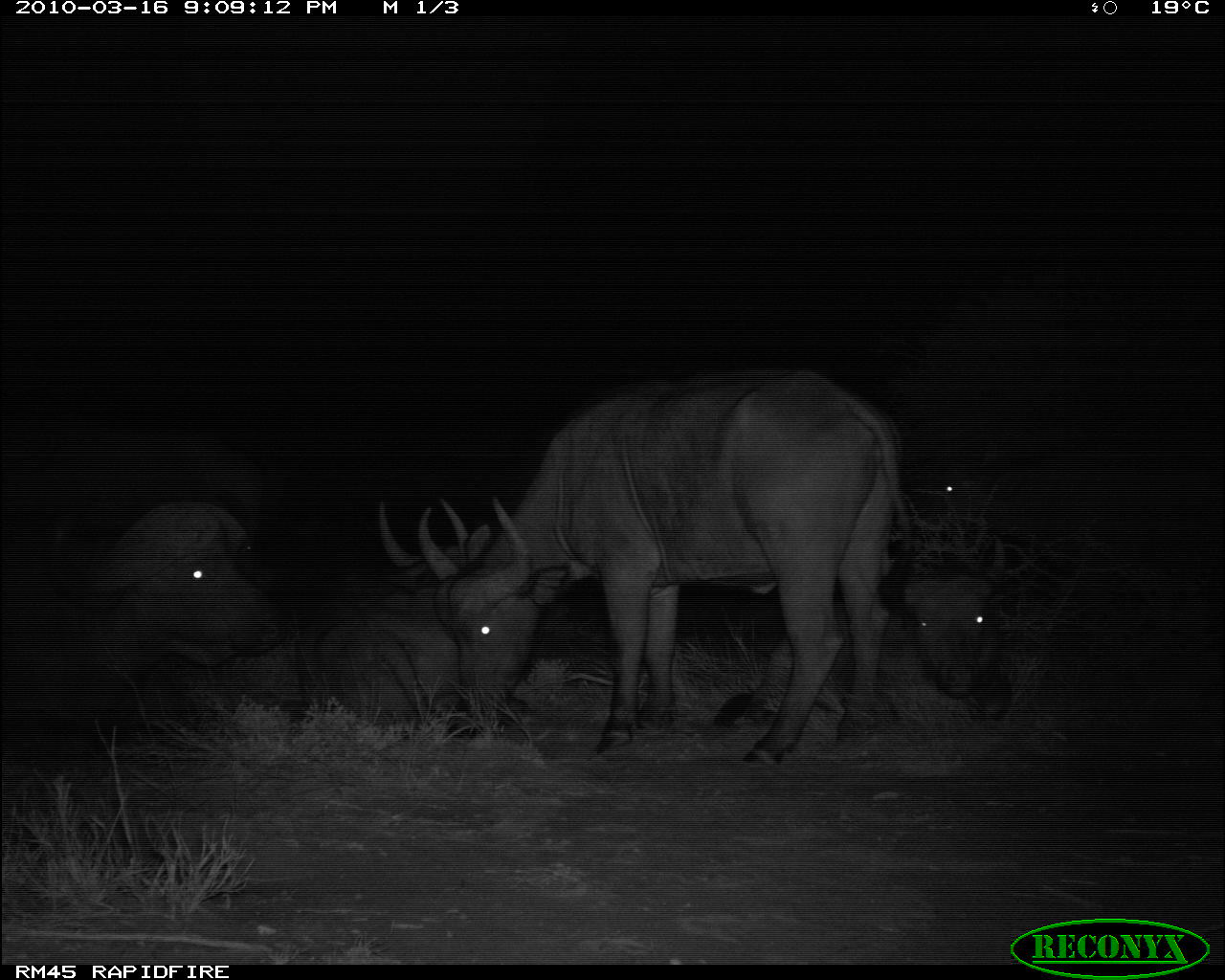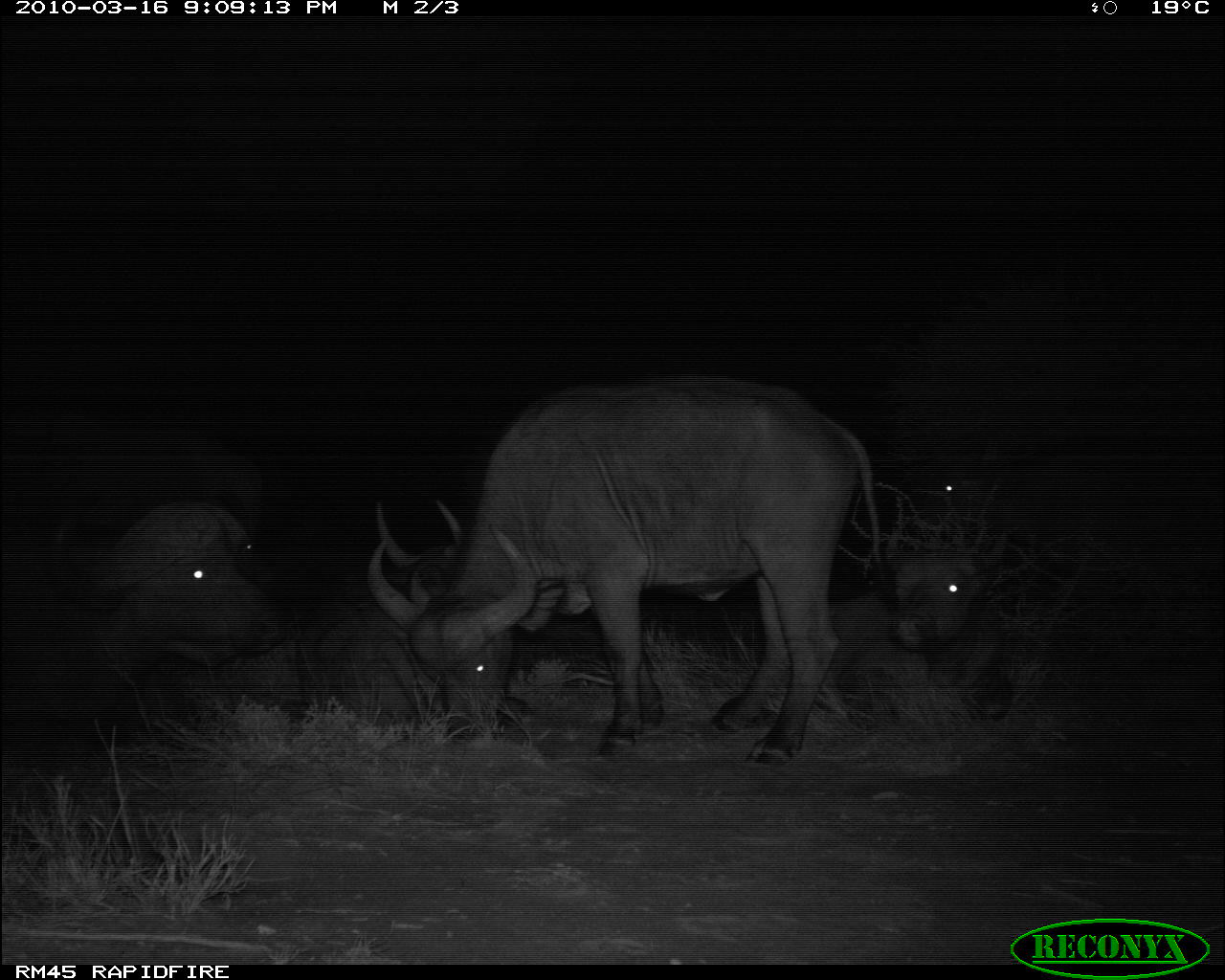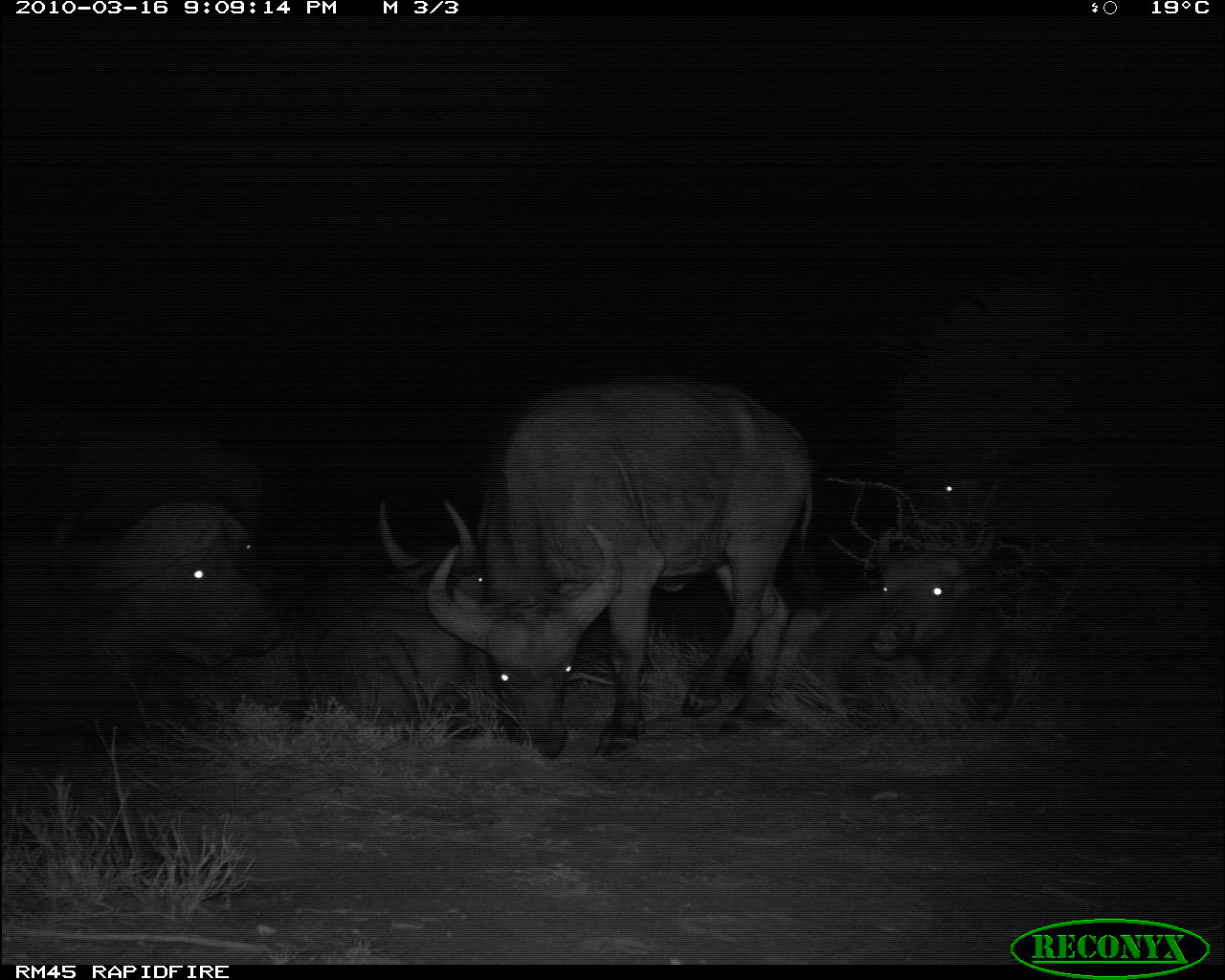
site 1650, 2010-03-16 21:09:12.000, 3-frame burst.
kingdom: Animalia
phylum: Chordata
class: Mammalia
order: Artiodactyla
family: Bovidae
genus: Syncerus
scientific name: Syncerus caffer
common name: african buffalo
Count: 5.